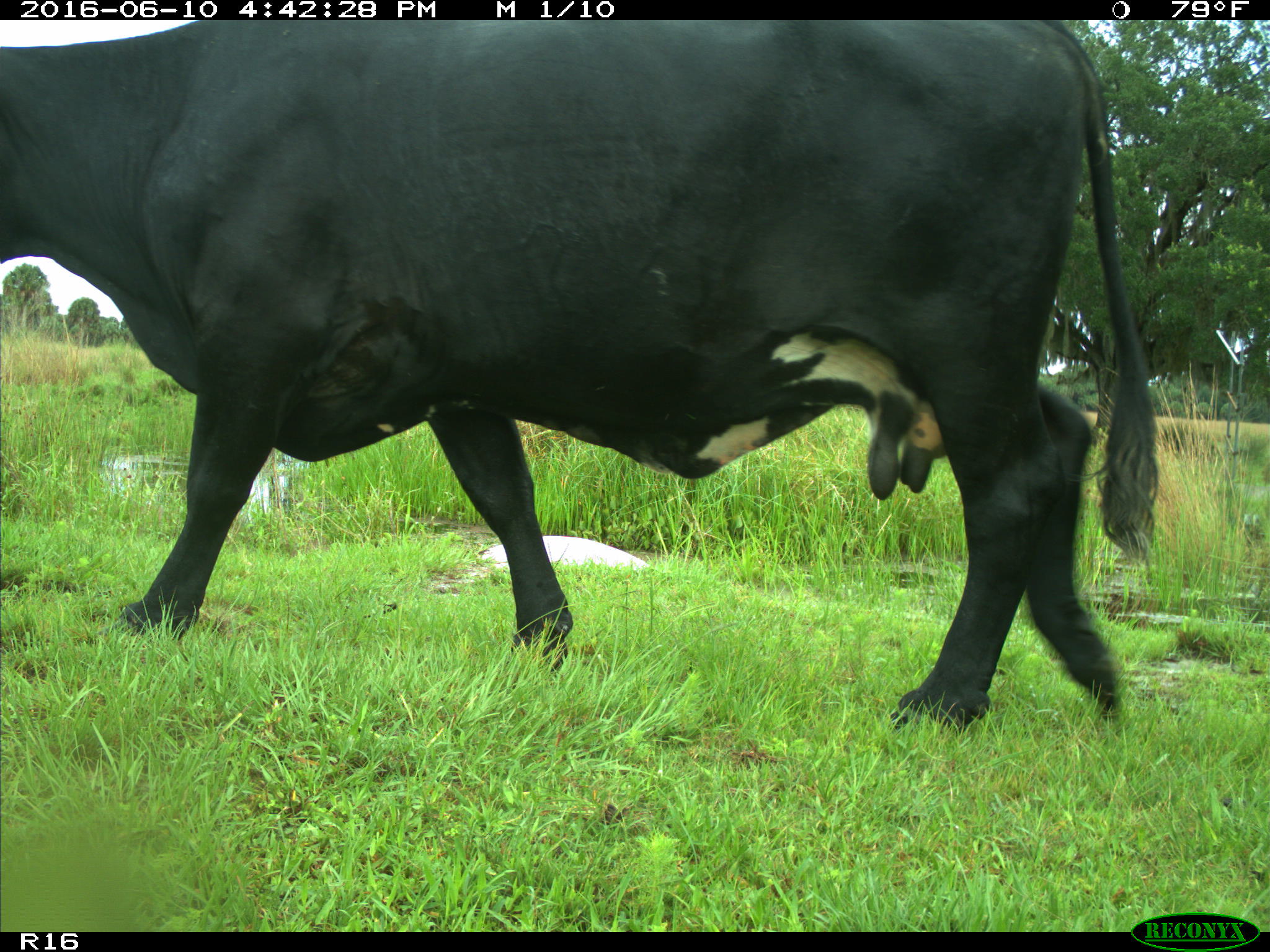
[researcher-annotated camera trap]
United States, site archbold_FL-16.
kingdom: Animalia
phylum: Chordata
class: Mammalia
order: Artiodactyla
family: Bovidae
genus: Bos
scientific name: Bos taurus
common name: domestic cow